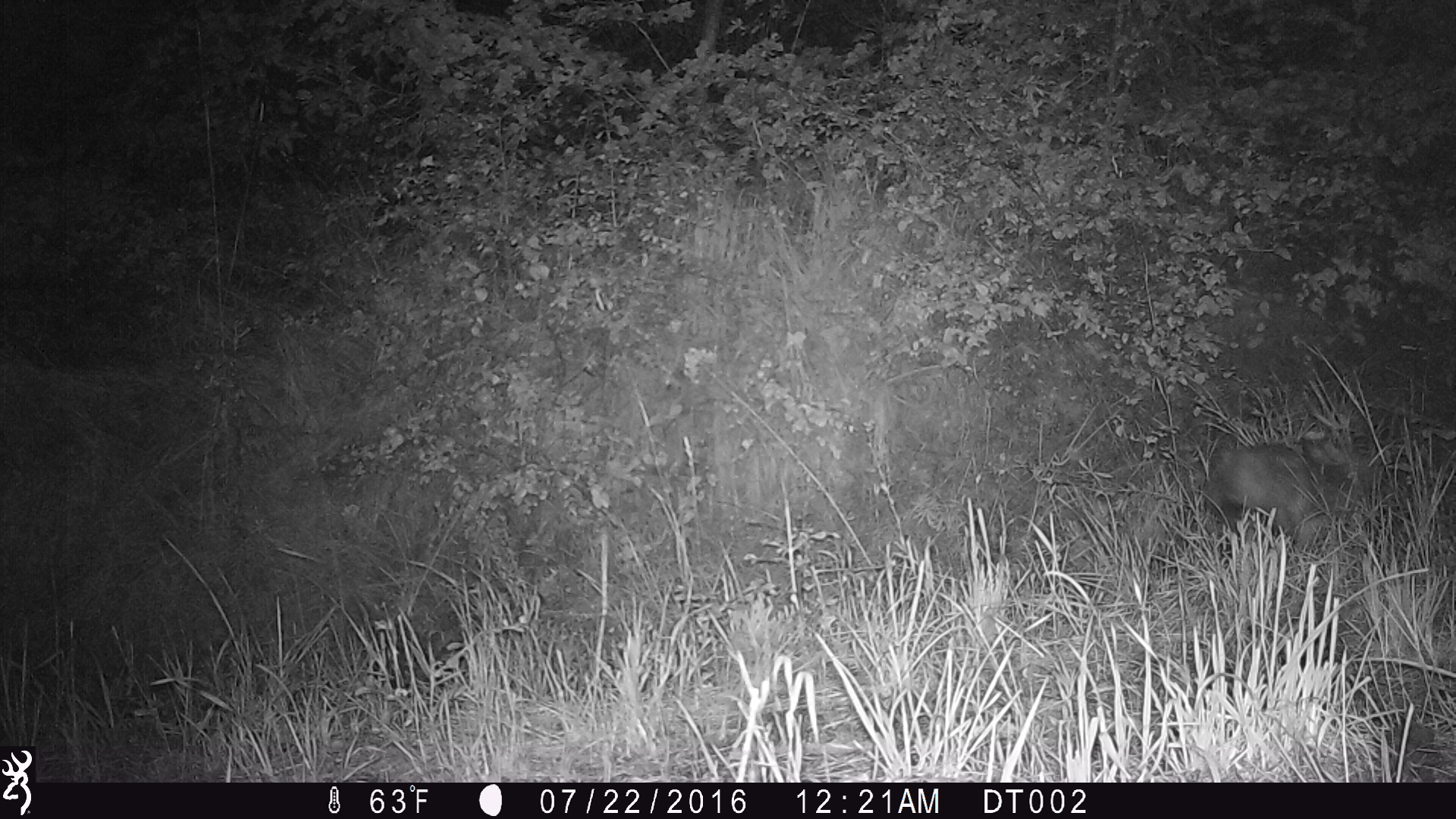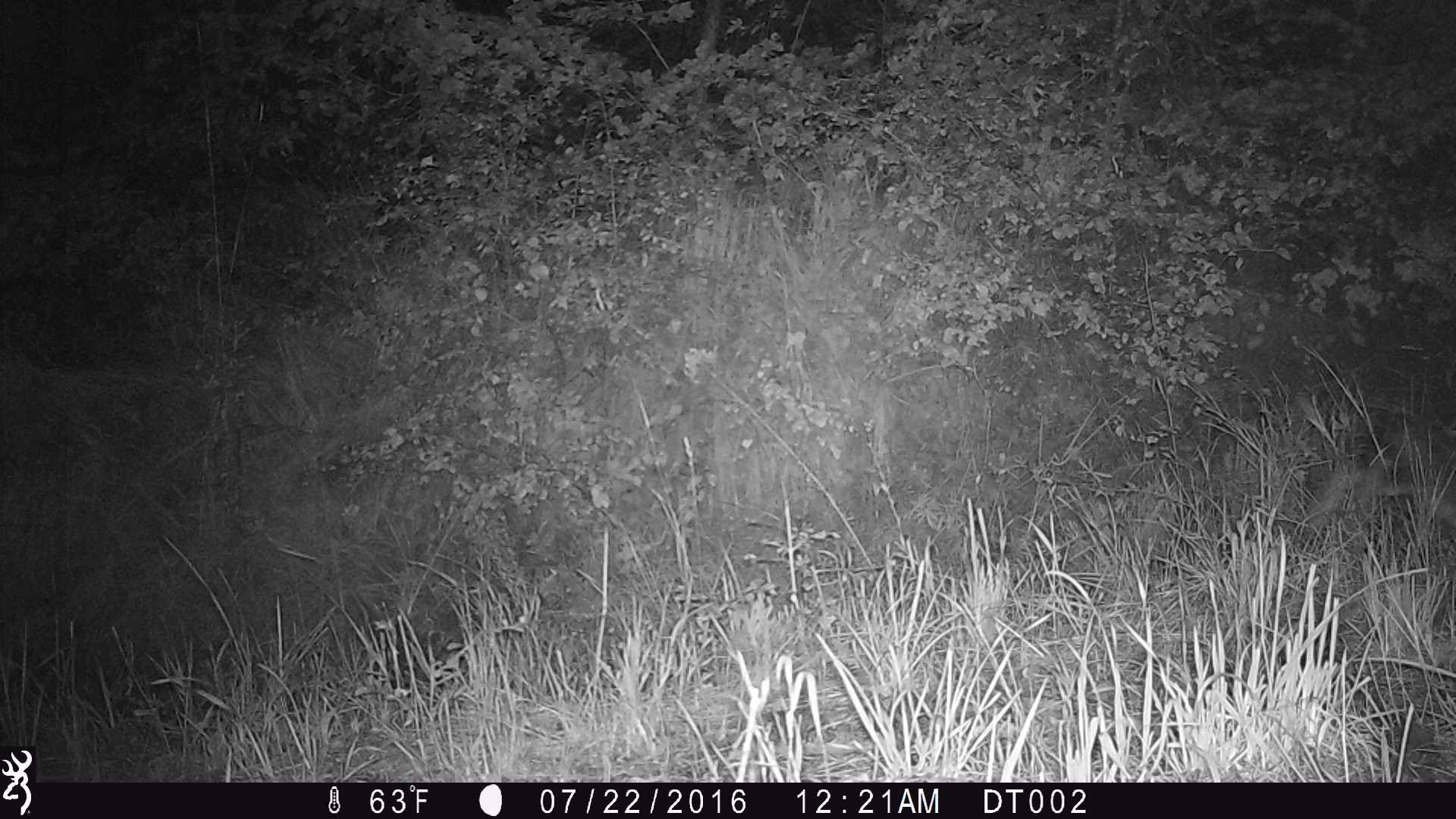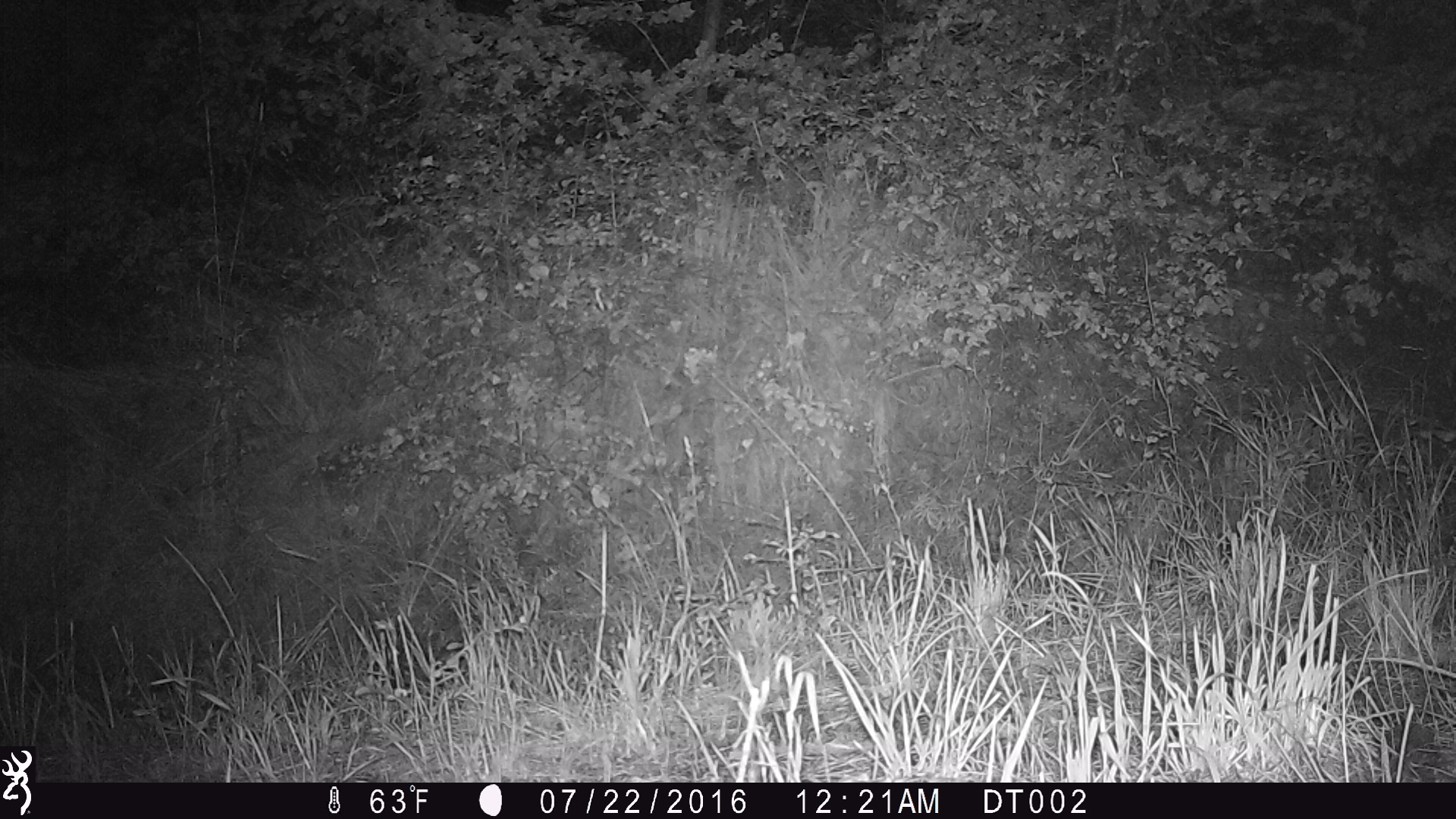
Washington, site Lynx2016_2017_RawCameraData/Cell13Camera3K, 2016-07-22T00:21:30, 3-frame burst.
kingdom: Animalia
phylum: Chordata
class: Mammalia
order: Lagomorpha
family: Leporidae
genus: Lepus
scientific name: Lepus americanus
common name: snowshoe hare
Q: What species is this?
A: Lepus americanus (snowshoe hare).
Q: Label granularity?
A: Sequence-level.